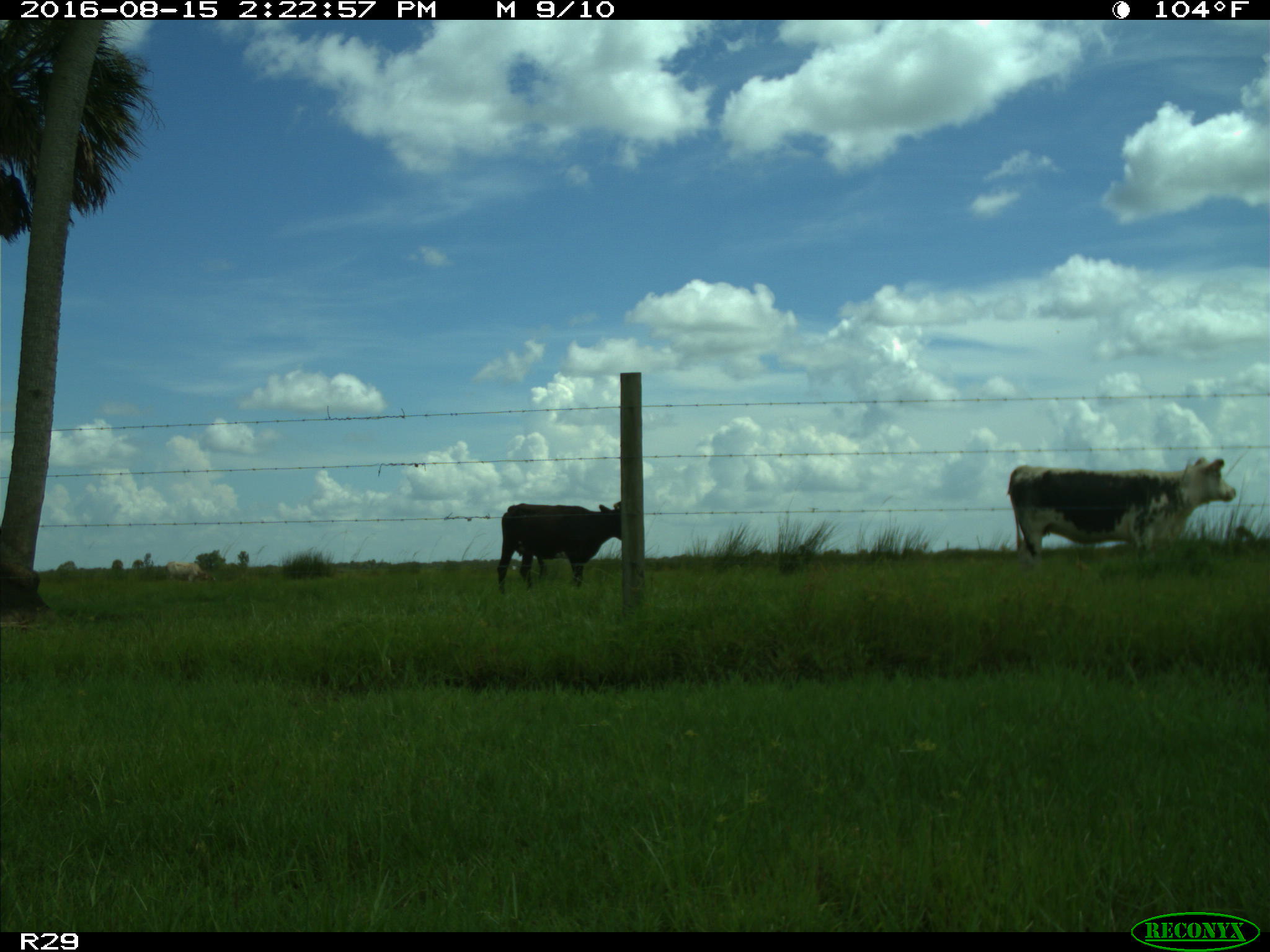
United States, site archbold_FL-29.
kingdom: Animalia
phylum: Chordata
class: Mammalia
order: Artiodactyla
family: Bovidae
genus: Bos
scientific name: Bos taurus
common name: domestic cow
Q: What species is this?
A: Bos taurus (domestic cow).